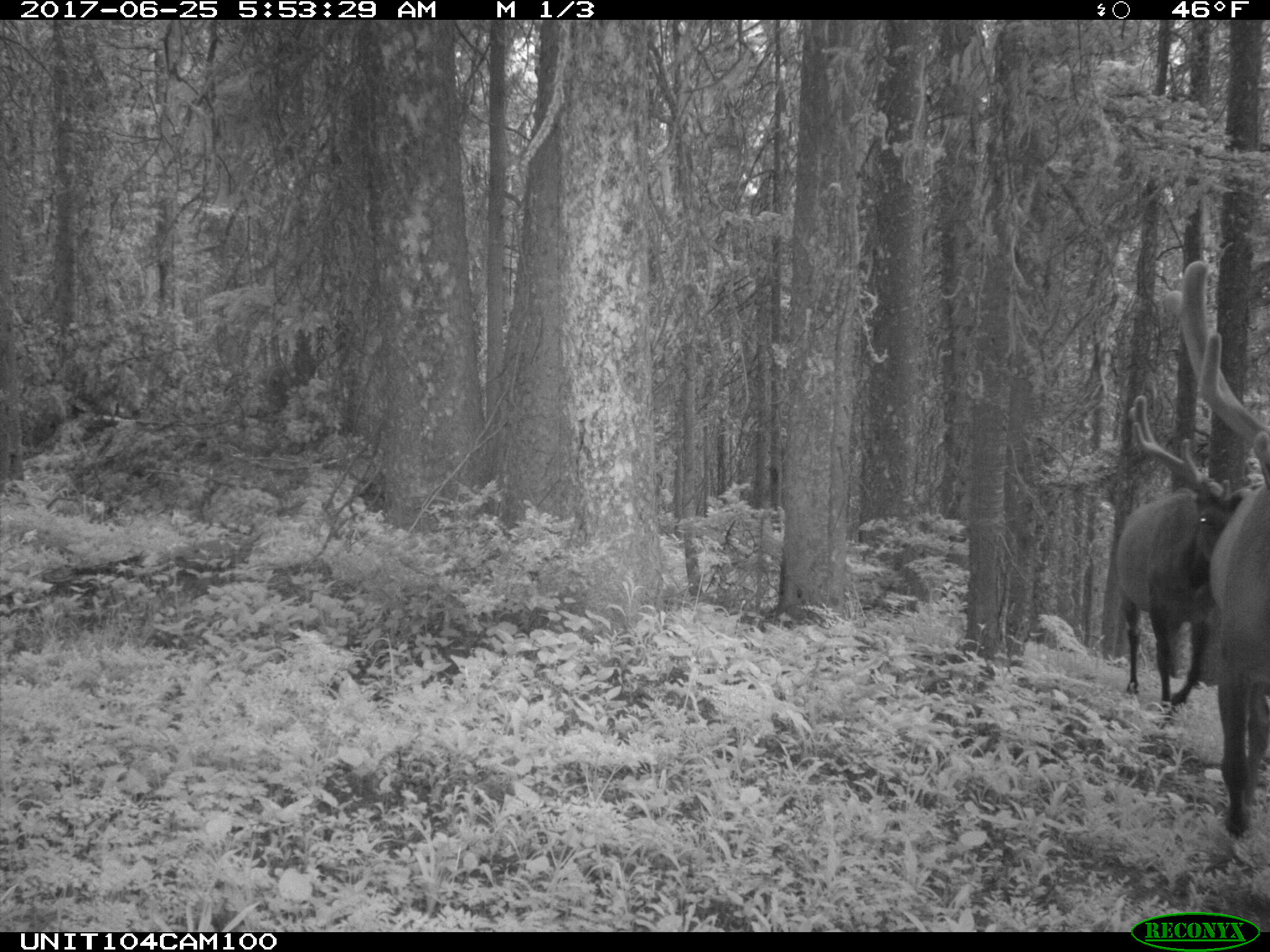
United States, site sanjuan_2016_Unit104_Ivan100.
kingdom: Animalia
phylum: Chordata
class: Mammalia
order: Artiodactyla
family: Cervidae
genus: Cervus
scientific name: Cervus elaphus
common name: red deer